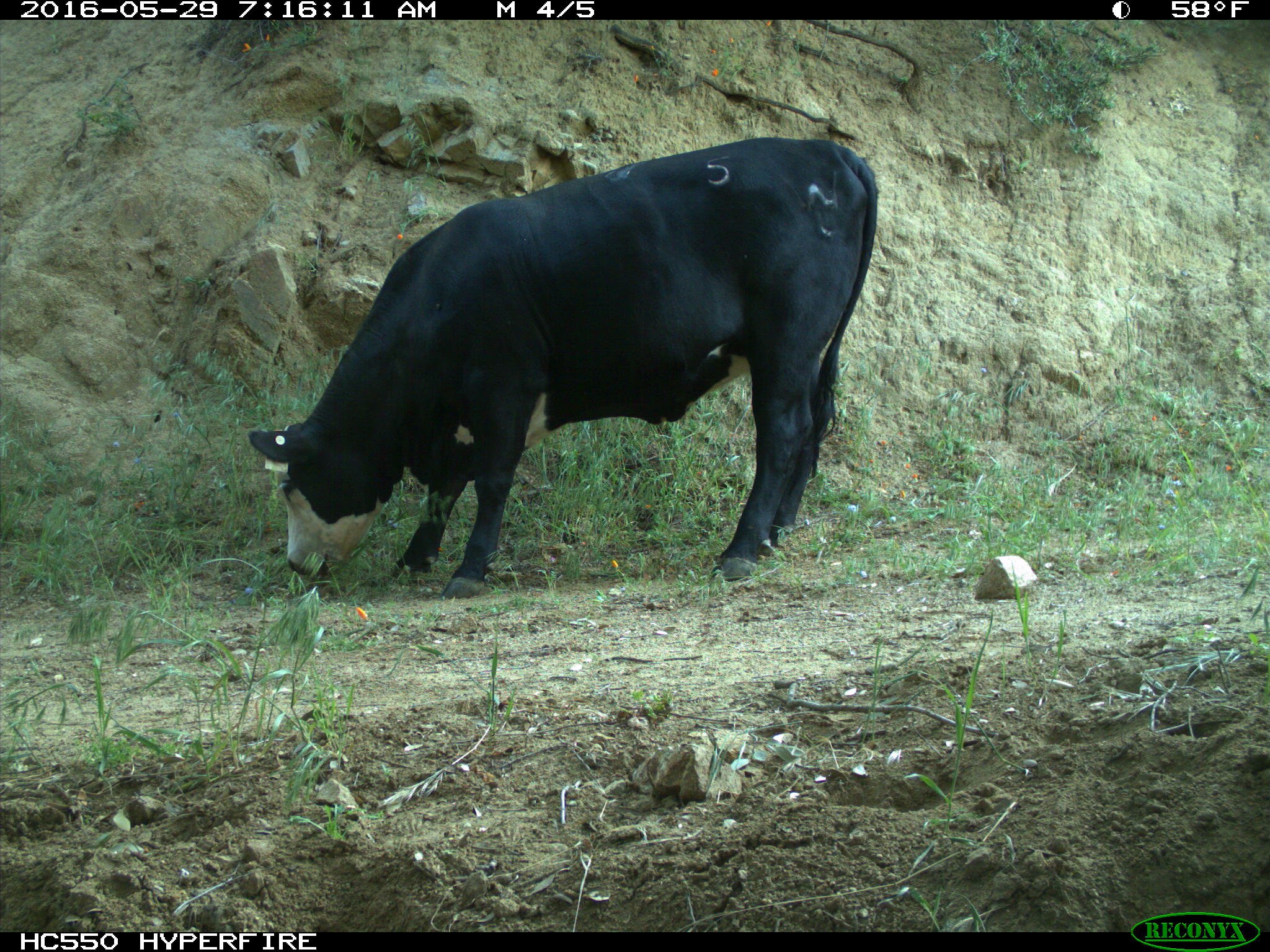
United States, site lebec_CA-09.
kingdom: Animalia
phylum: Chordata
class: Mammalia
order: Artiodactyla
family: Bovidae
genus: Bos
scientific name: Bos taurus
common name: domestic cow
Bos taurus (domestic cow).